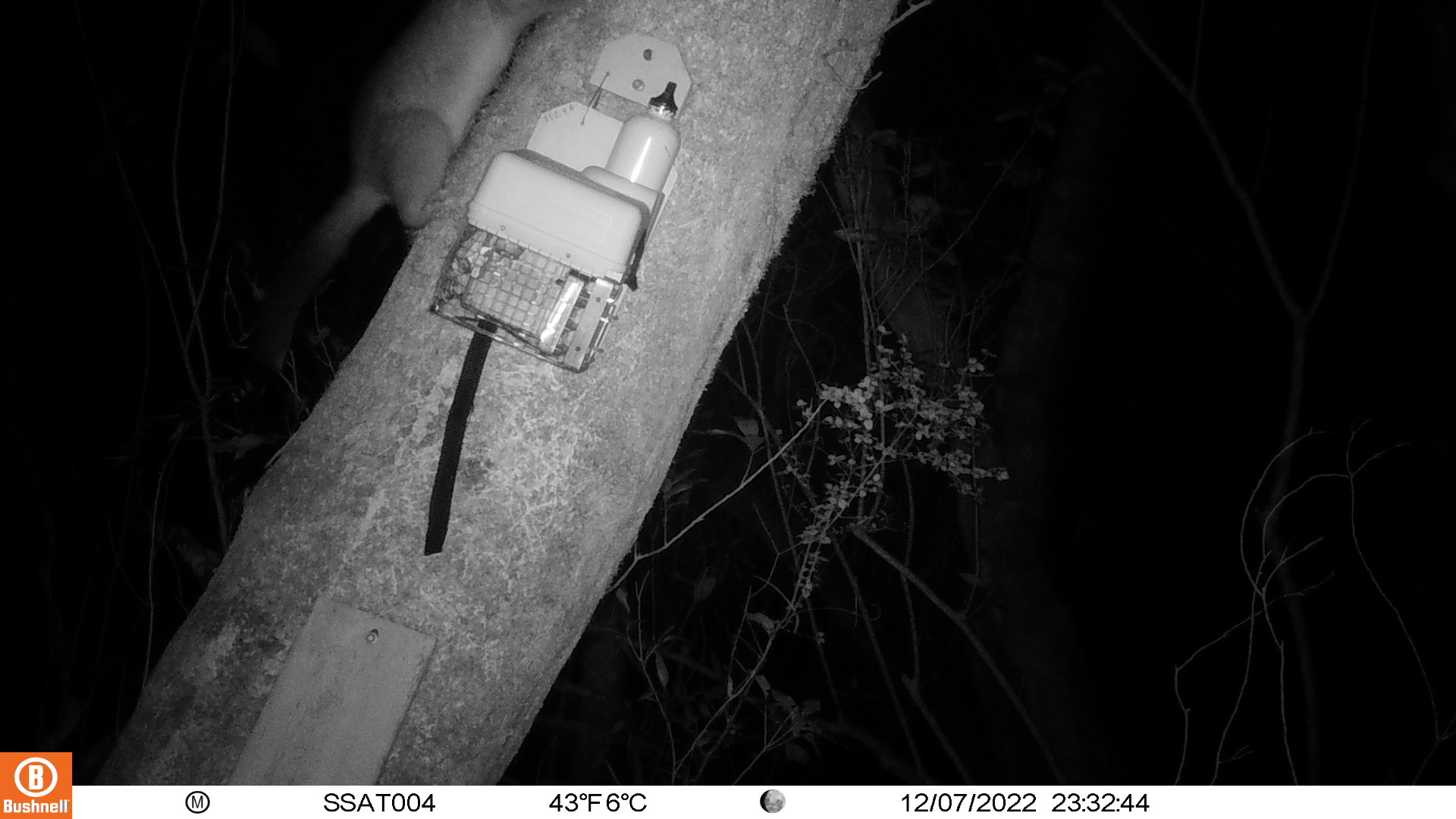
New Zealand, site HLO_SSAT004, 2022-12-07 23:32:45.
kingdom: Animalia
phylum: Chordata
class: Mammalia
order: Diprotodontia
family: Phalangeridae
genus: Trichosurus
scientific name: Trichosurus vulpecula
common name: common brushtail possum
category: possum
Possum (common brushtail possum) (Trichosurus vulpecula).